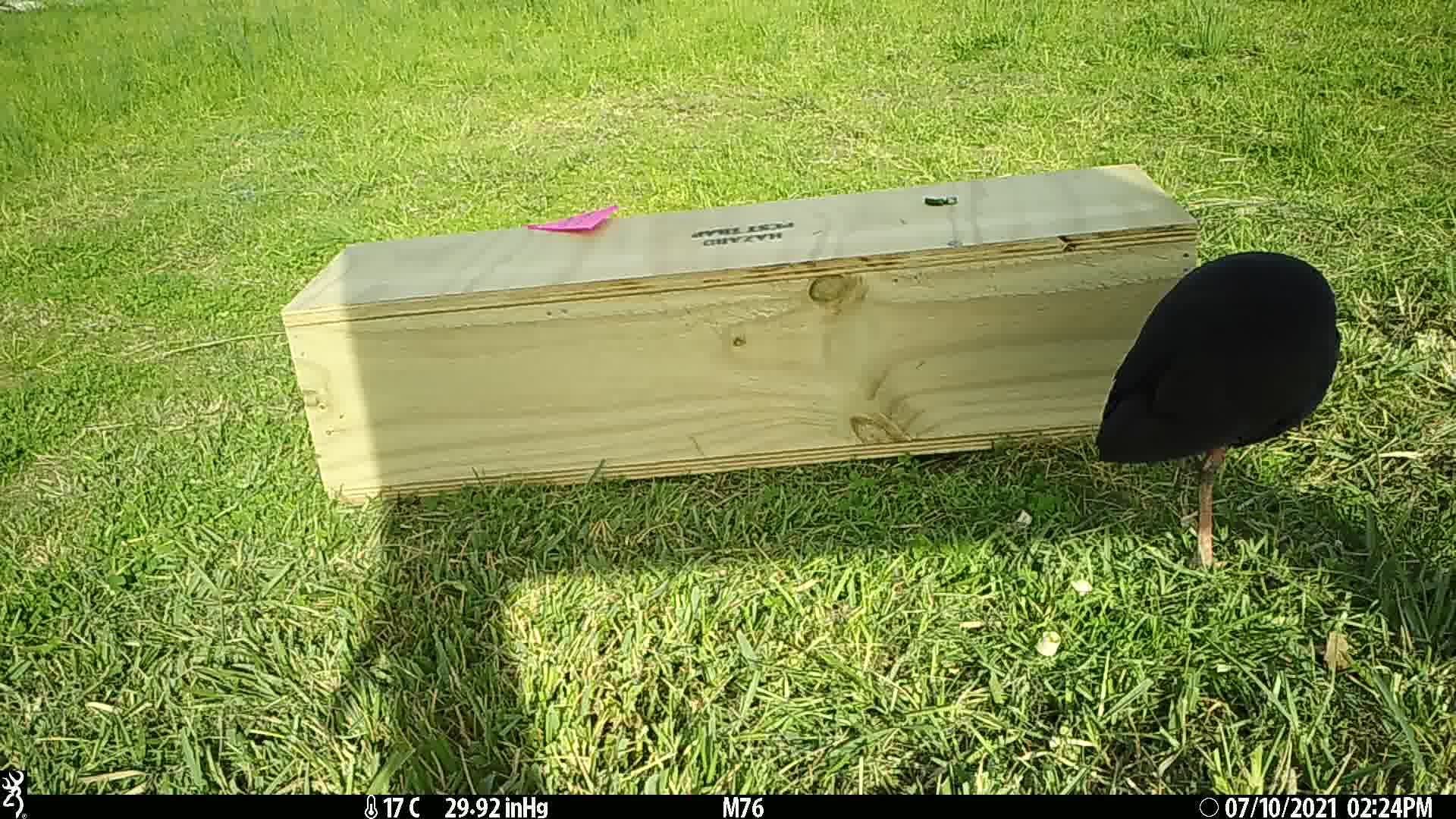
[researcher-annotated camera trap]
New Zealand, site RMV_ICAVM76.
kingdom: Animalia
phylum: Chordata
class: Aves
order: Gruiformes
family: Rallidae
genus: Porphyrio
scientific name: Porphyrio melanotus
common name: australasian swamphen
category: pukeko